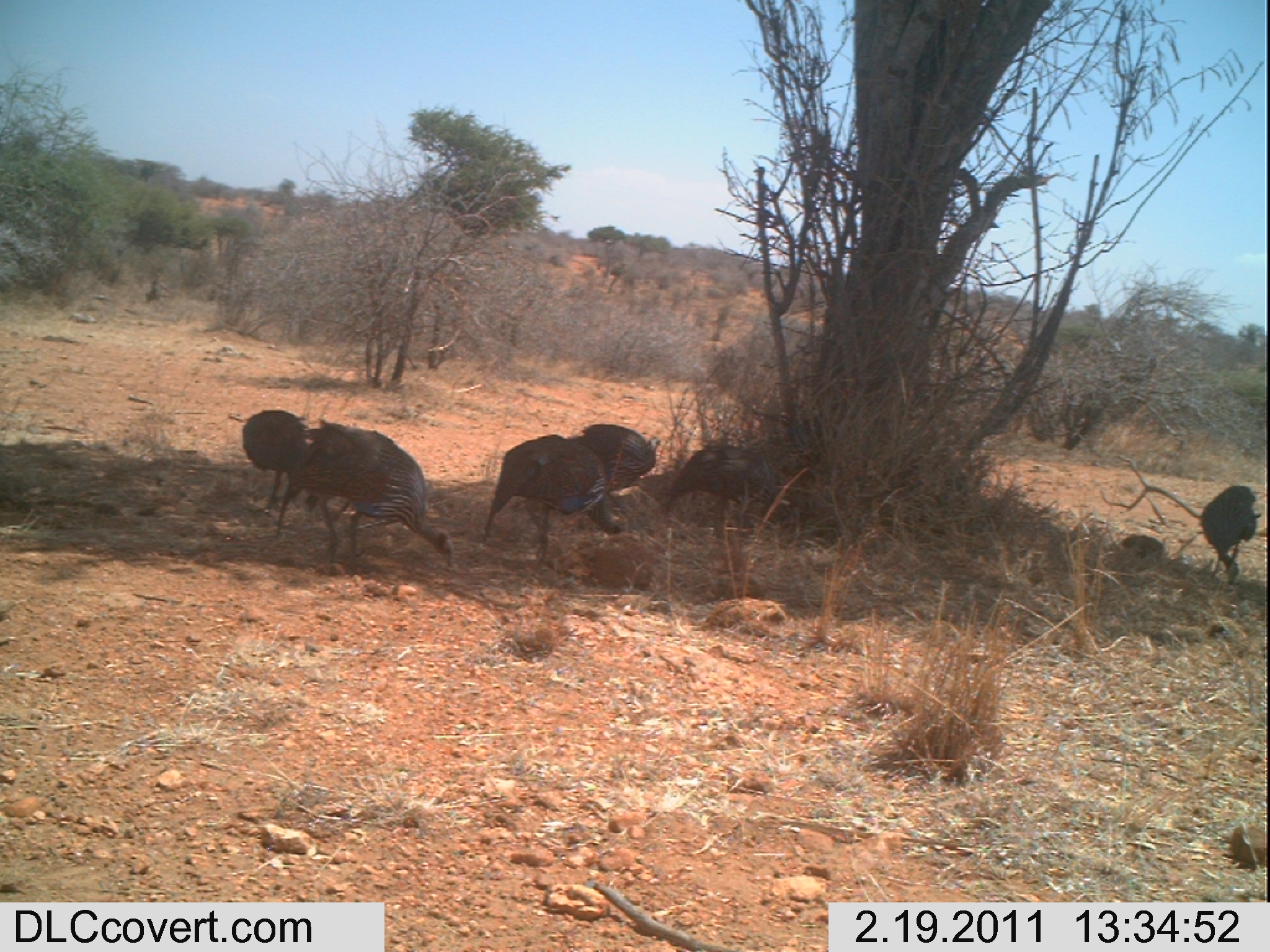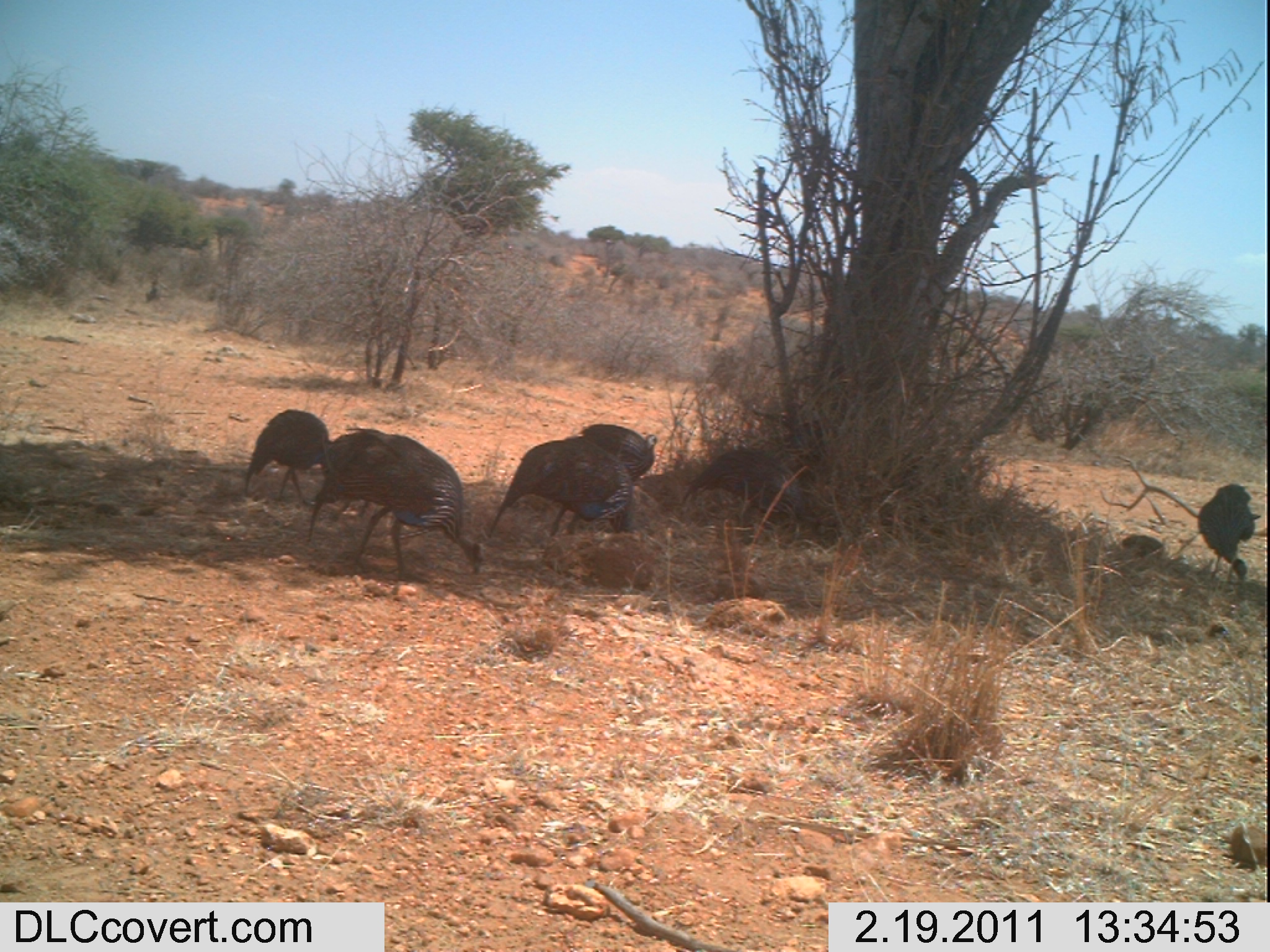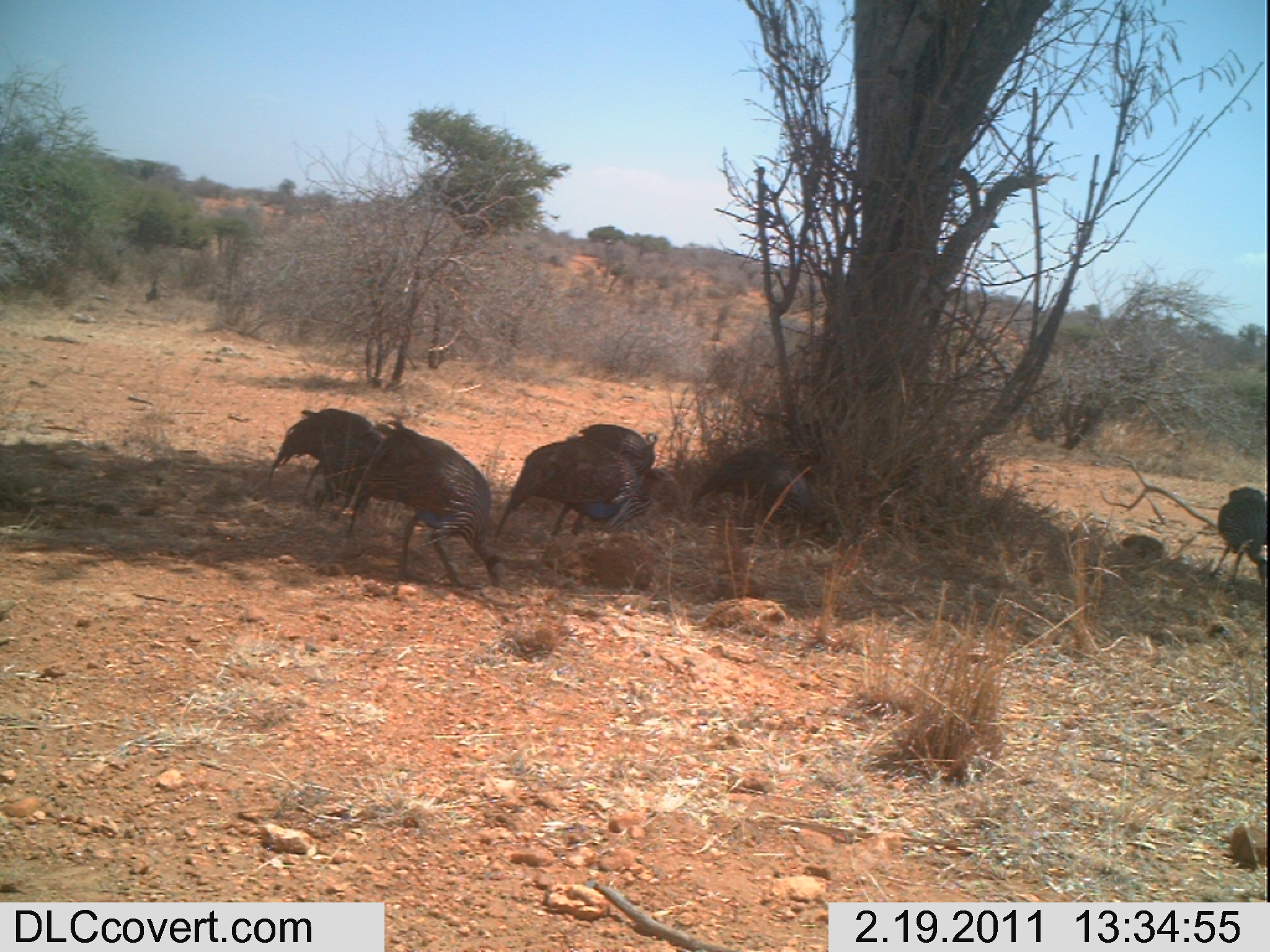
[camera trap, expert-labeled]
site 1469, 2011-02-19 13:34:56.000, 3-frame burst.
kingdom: Animalia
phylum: Chordata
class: Aves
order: Galliformes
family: Numididae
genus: Acryllium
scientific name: Acryllium vulturinum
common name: vulturine guineafowl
Acryllium vulturinum (vulturine guineafowl), count 7.